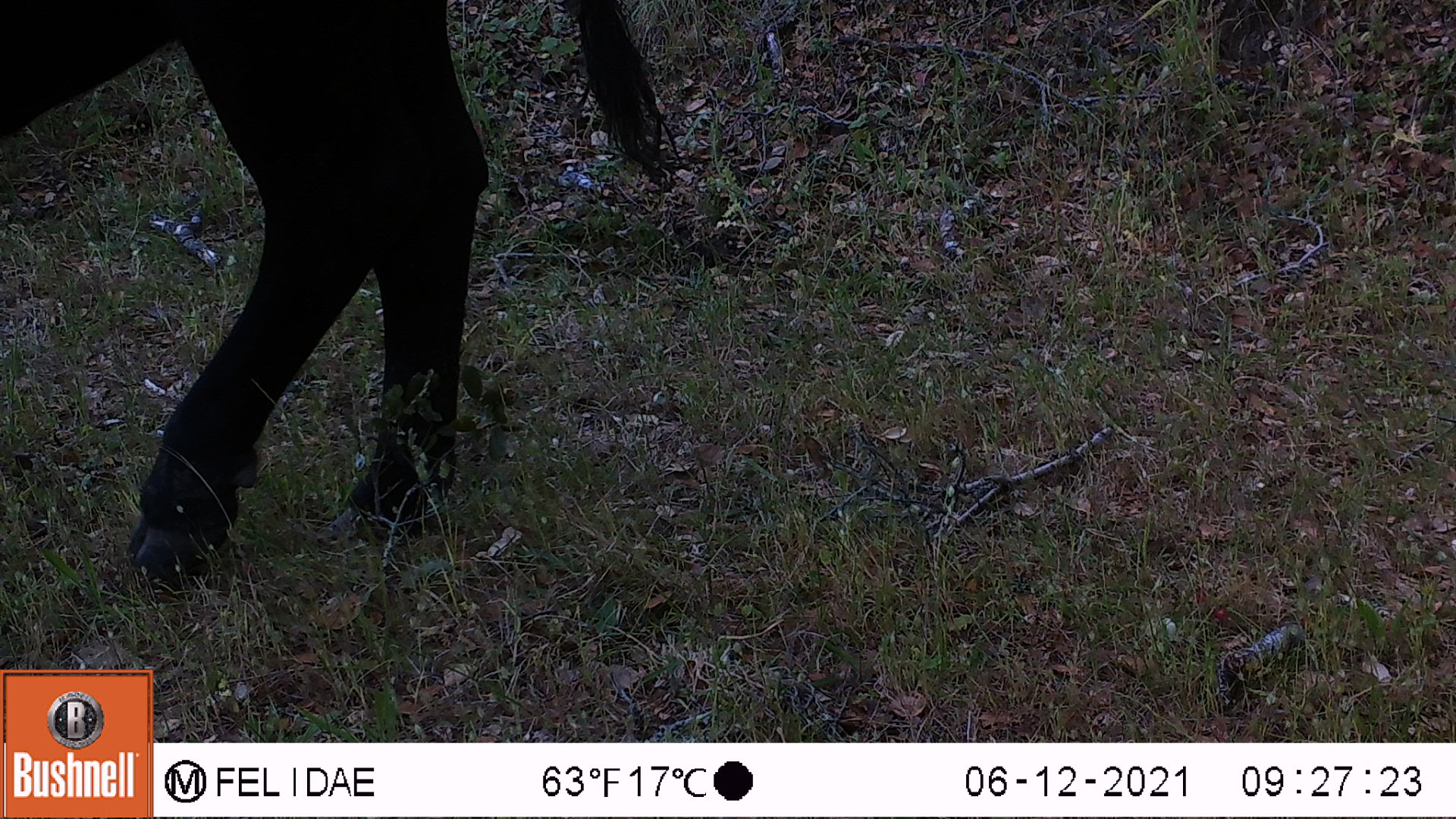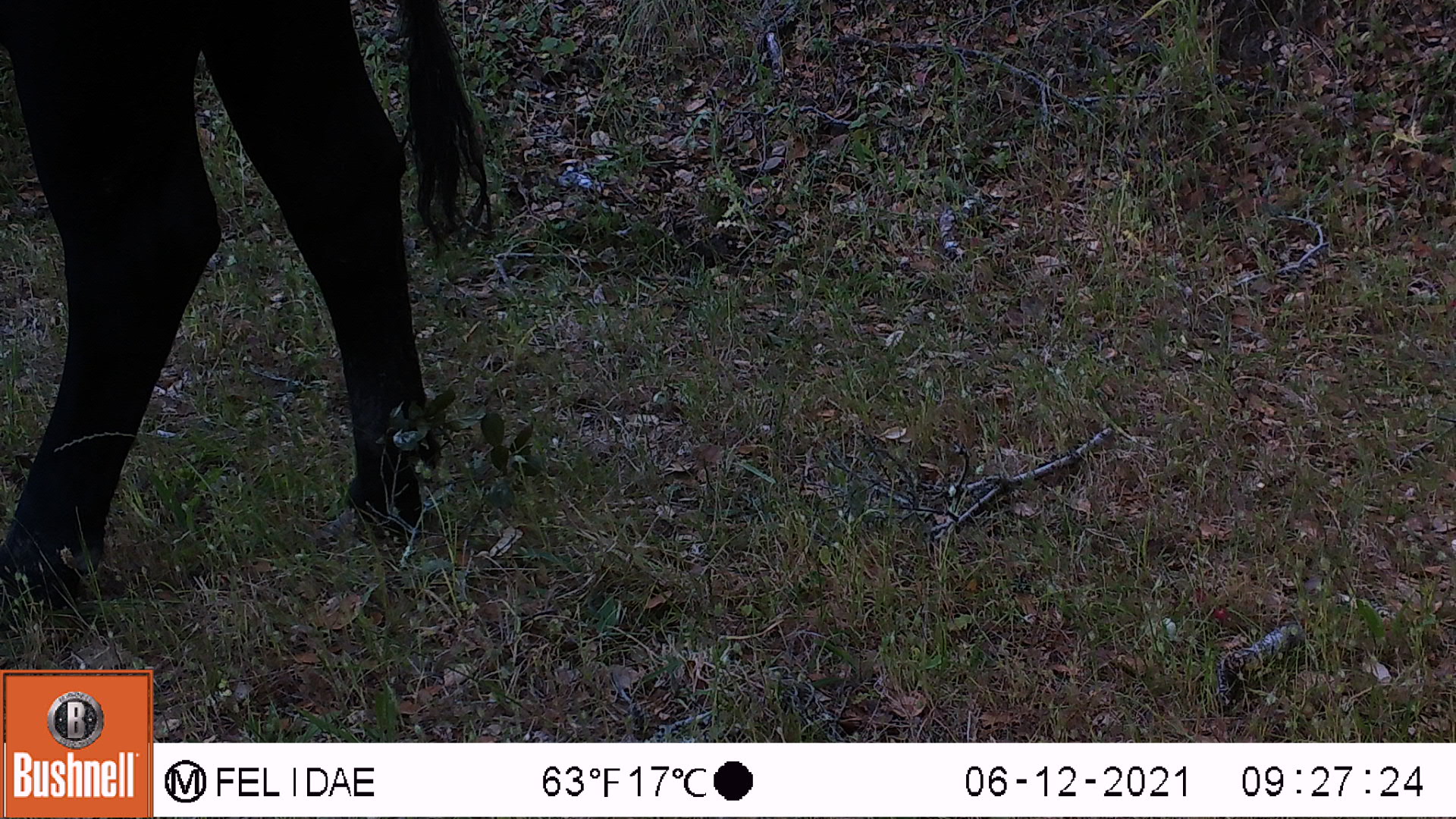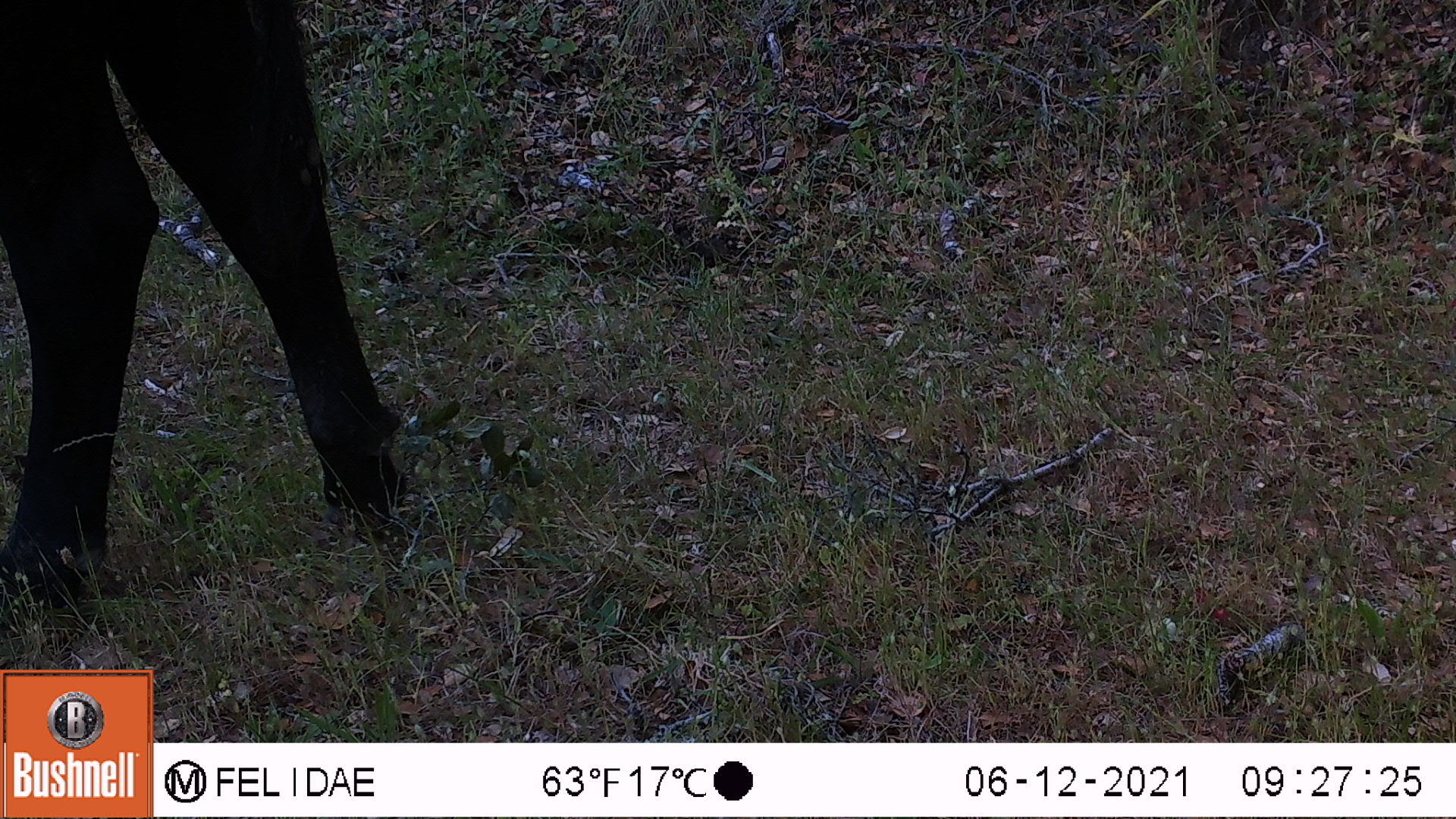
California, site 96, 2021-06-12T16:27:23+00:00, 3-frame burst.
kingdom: Animalia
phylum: Chordata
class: Mammalia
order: Artiodactyla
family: Bovidae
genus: Bos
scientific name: Bos taurus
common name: domestic cattle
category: cattle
Cattle (domestic cattle) (Bos taurus).